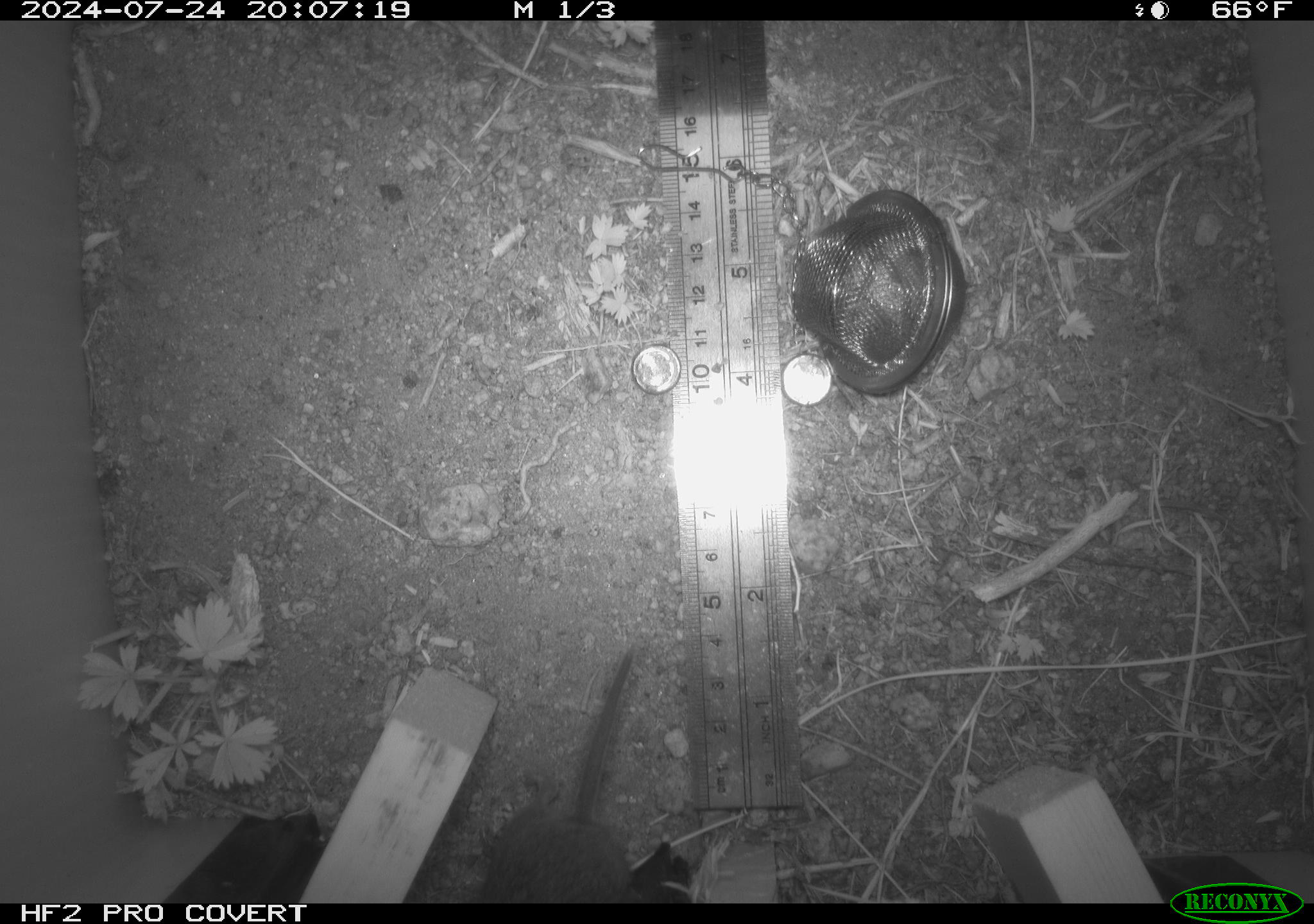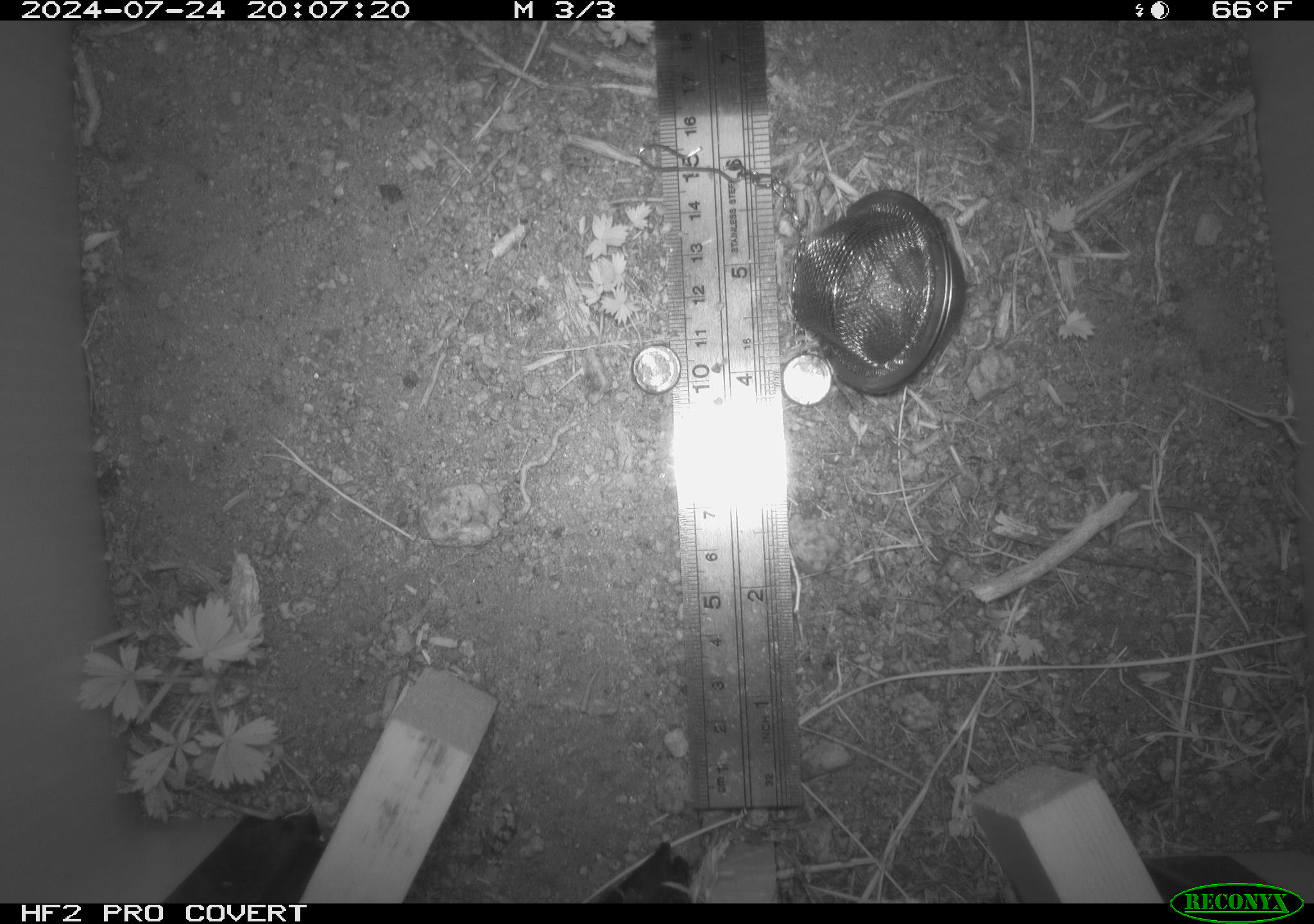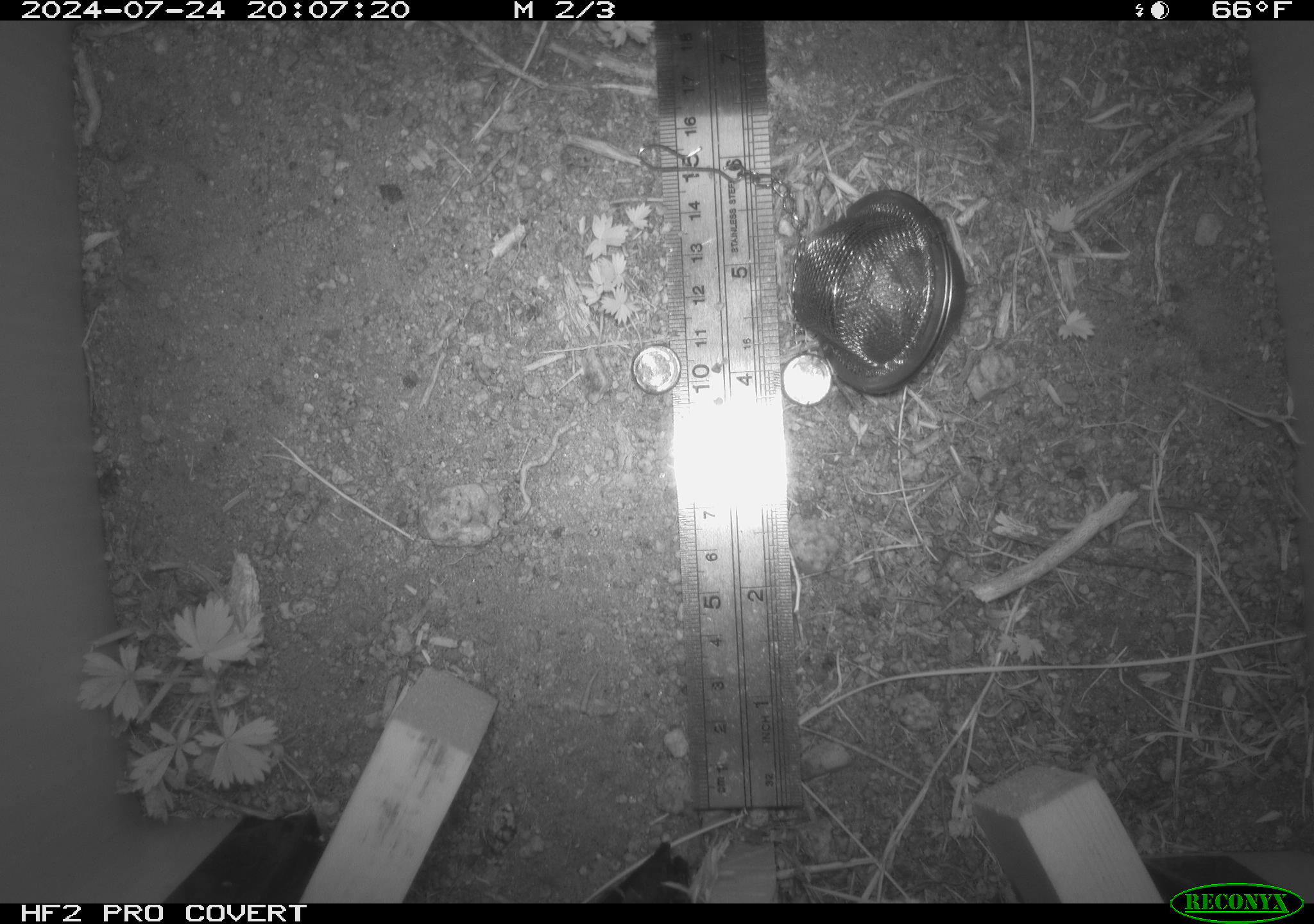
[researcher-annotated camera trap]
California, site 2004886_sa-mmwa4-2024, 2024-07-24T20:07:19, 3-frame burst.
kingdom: Animalia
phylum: Chordata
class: Mammalia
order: Rodentia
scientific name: Rodentia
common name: mouse species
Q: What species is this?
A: Mouse species (Rodentia).